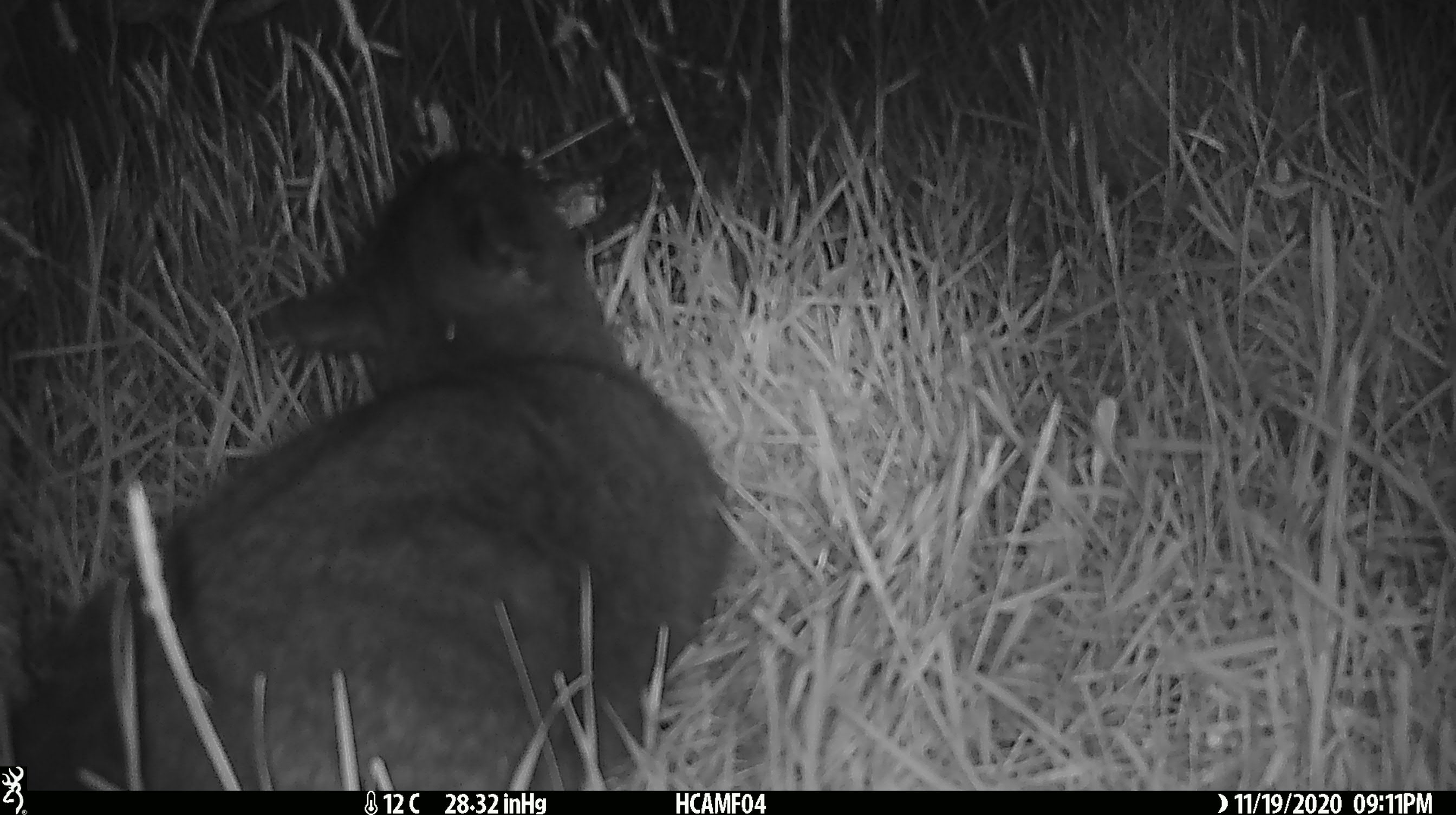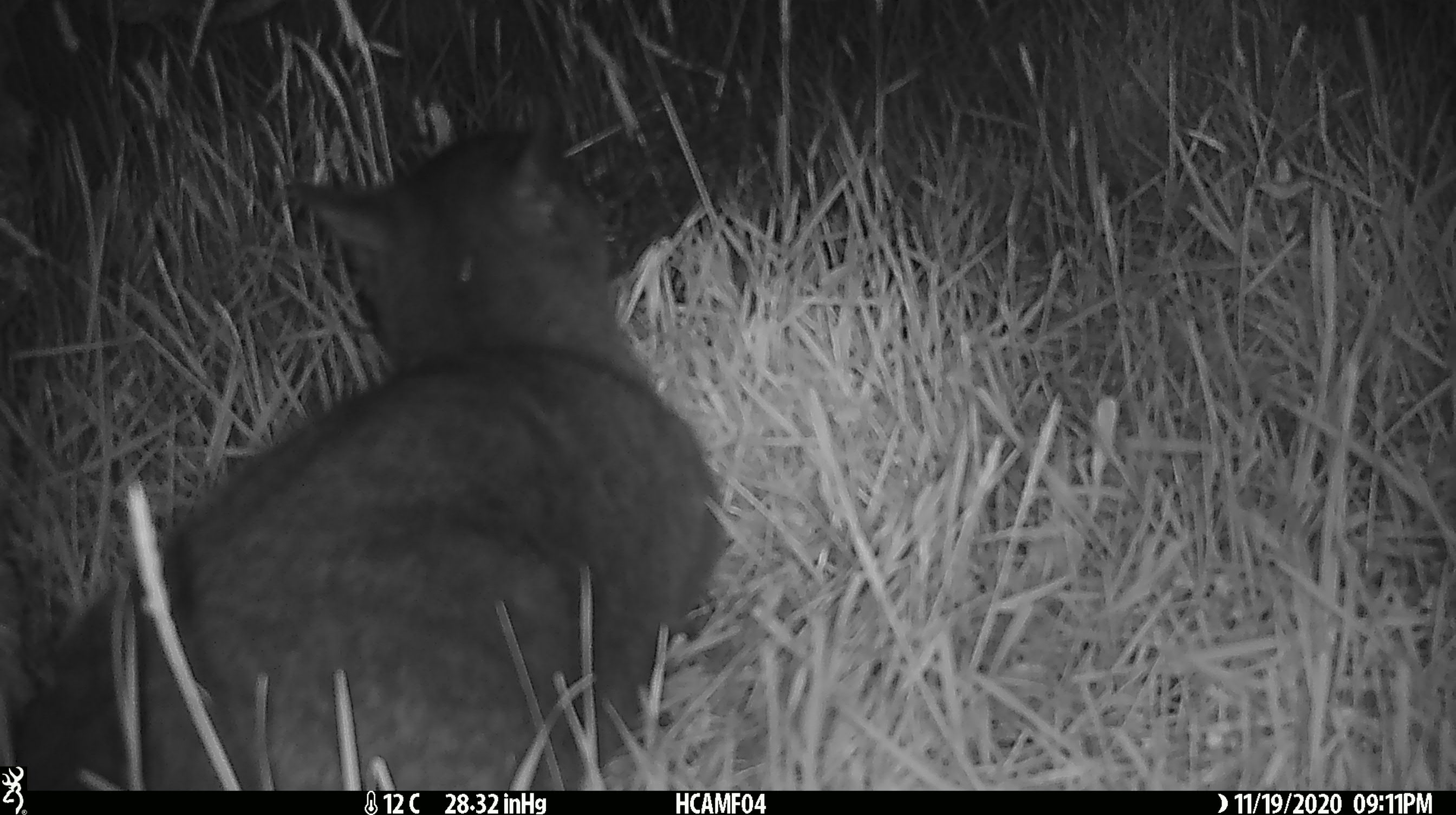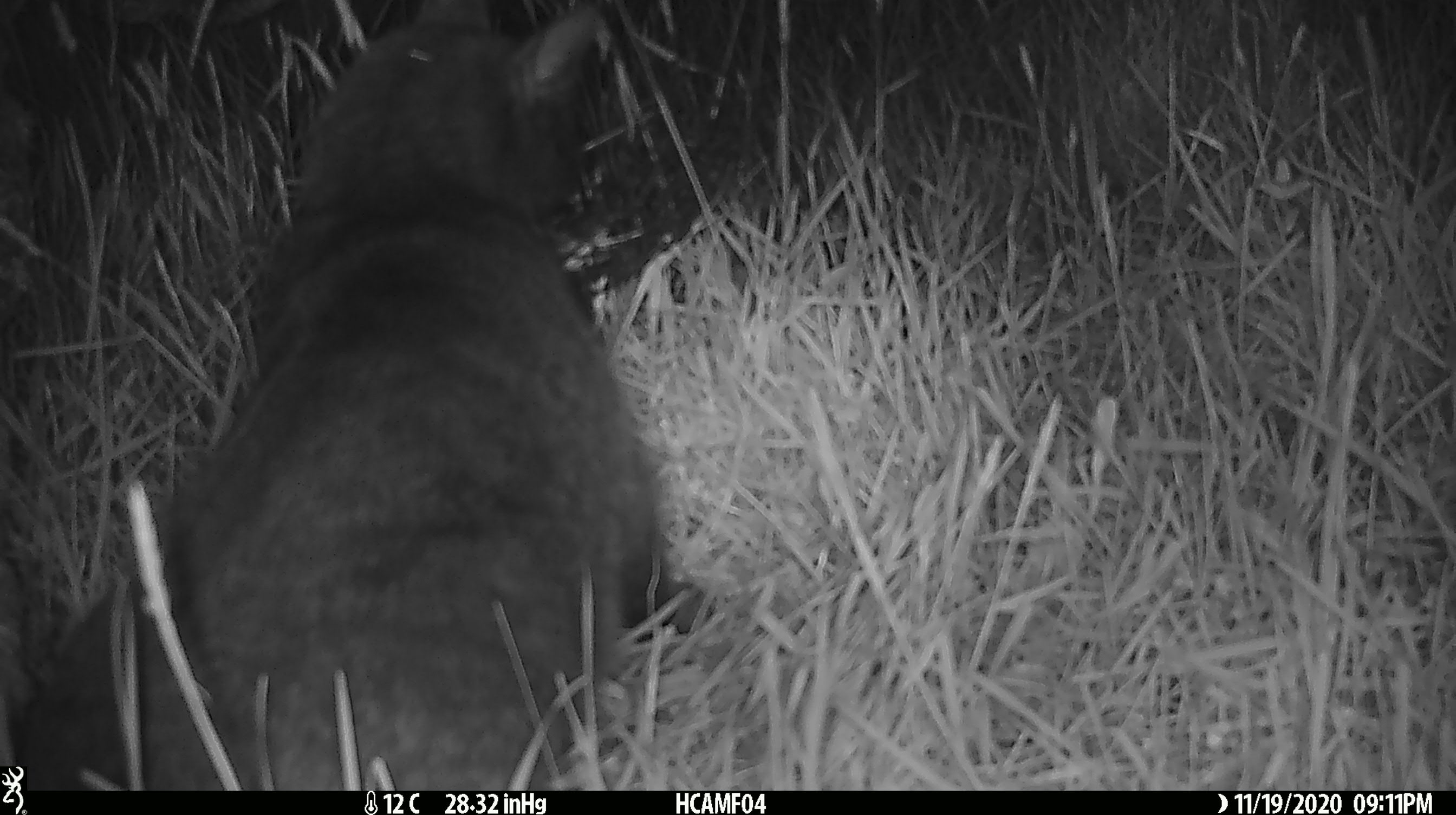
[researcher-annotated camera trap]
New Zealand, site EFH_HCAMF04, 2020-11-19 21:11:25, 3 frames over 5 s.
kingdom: Animalia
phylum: Chordata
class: Mammalia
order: Carnivora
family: Felidae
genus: Felis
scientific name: Felis catus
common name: domestic cat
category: cat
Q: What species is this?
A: Cat (domestic cat) (Felis catus).